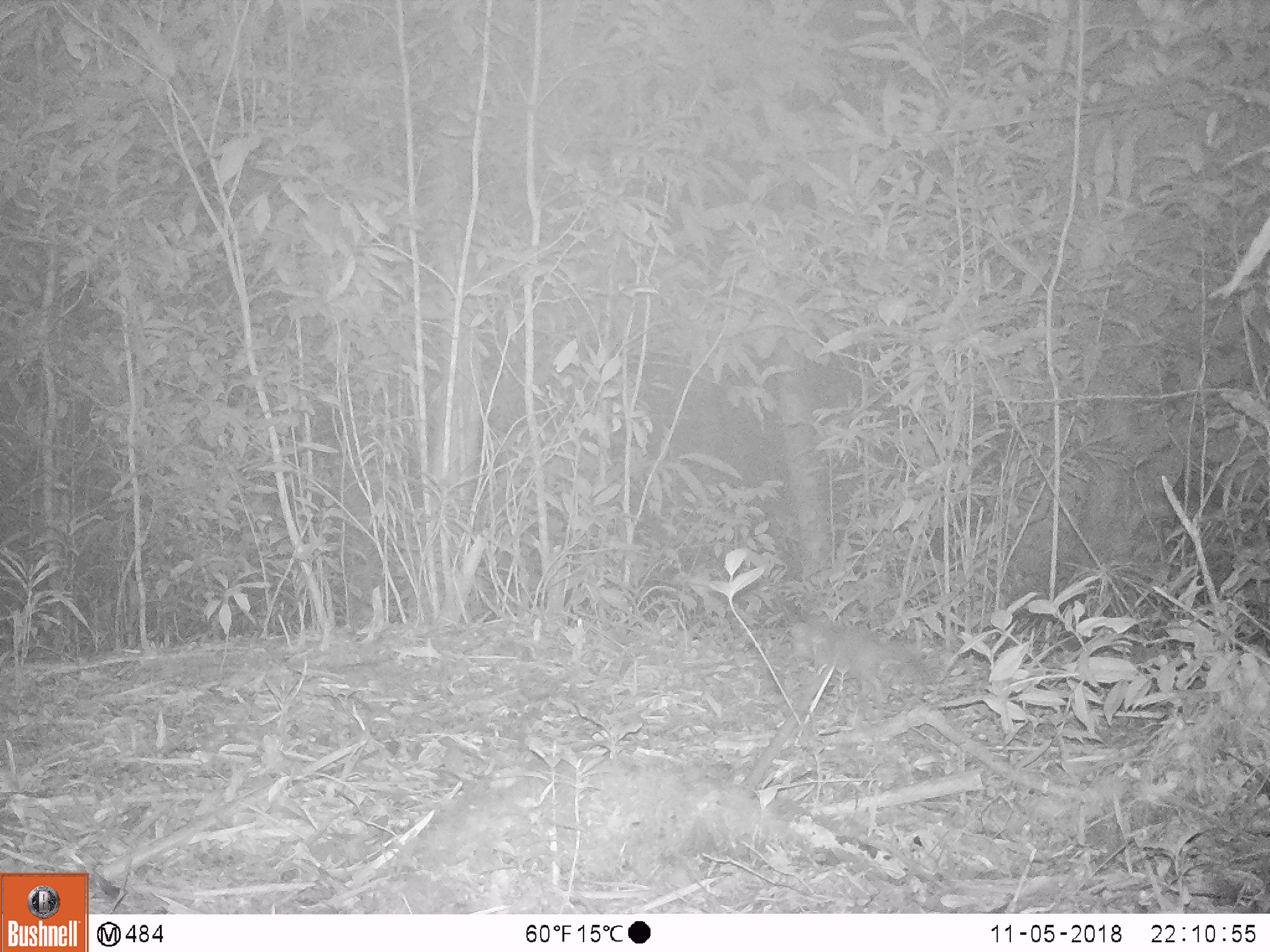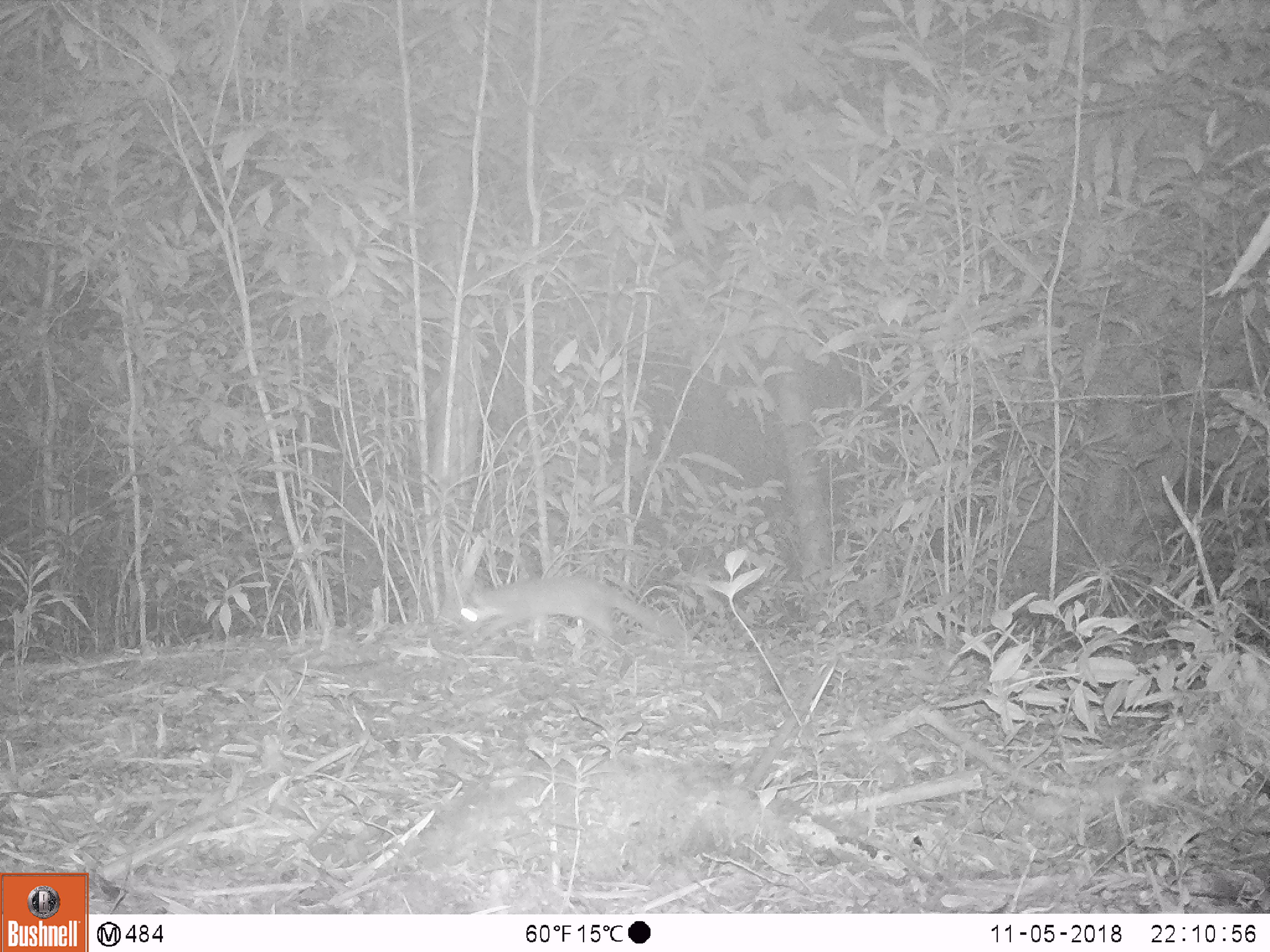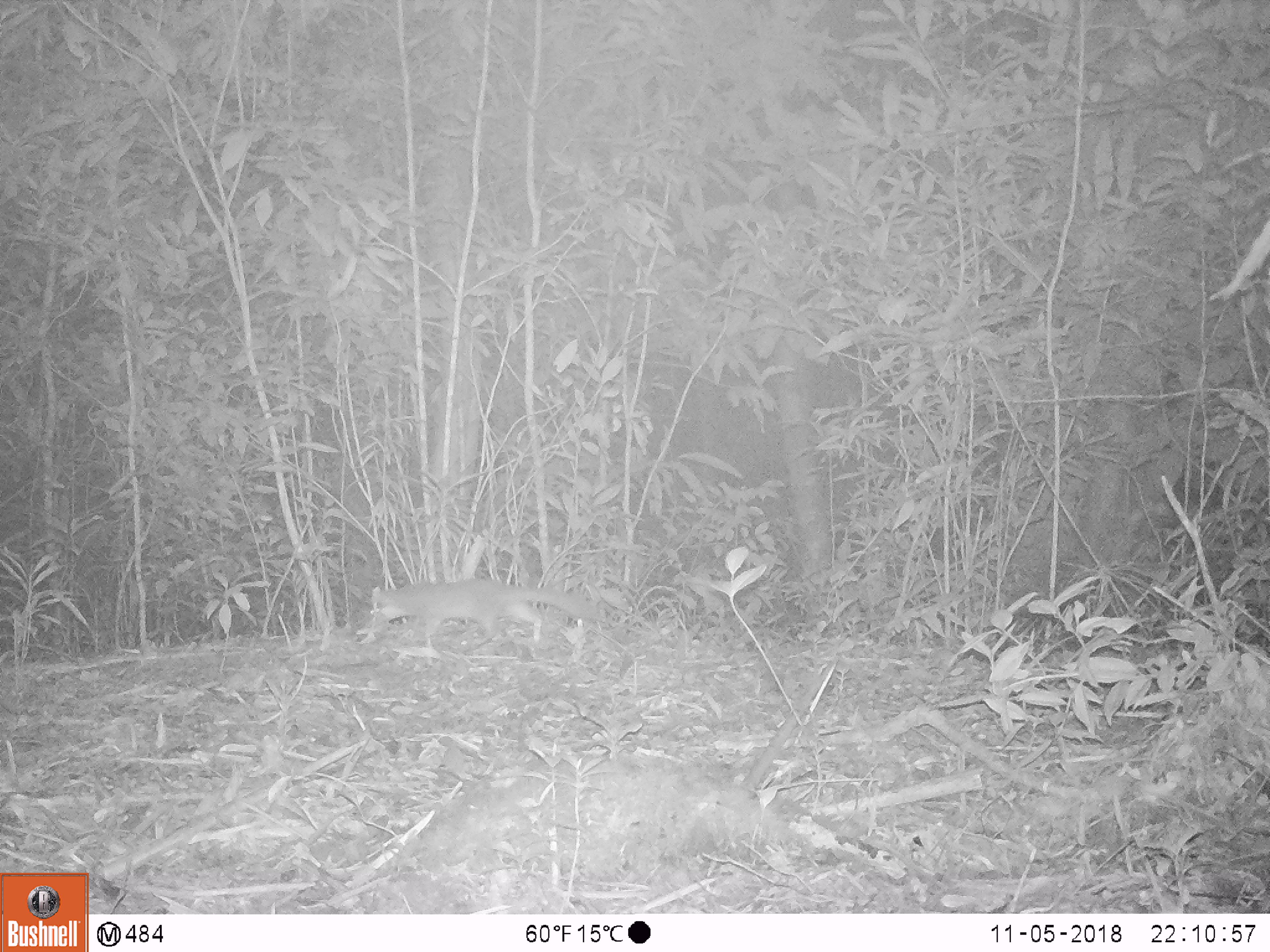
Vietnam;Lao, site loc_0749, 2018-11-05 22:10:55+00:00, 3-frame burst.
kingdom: Animalia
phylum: Chordata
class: Mammalia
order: Carnivora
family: Mustelidae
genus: Melogale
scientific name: Melogale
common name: ferret badger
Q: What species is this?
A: Ferret badger (Melogale).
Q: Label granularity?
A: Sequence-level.